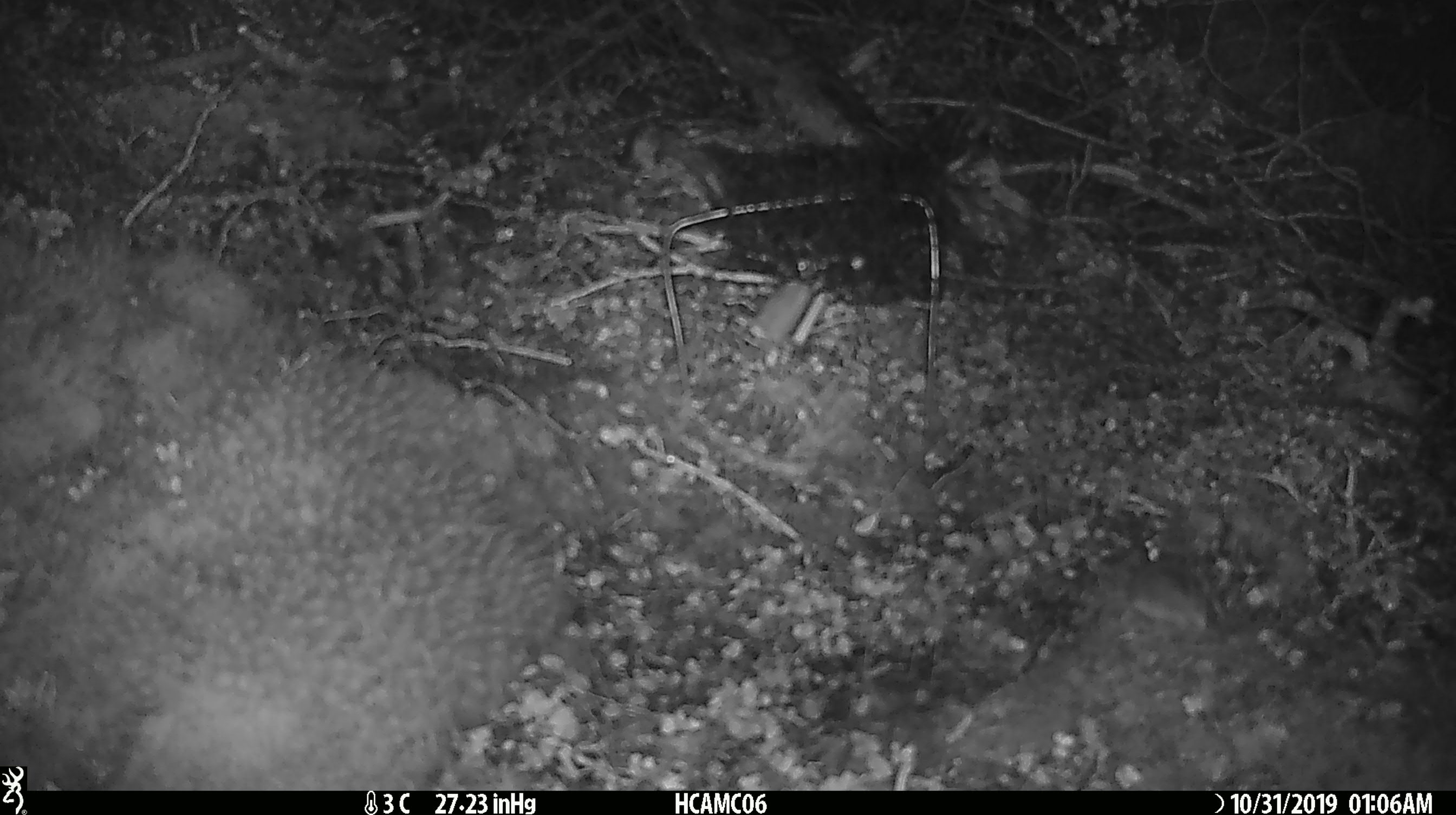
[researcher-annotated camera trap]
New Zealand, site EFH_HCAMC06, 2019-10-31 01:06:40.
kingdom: Animalia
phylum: Chordata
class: Mammalia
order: Rodentia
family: Muridae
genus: Mus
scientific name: Mus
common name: mouse